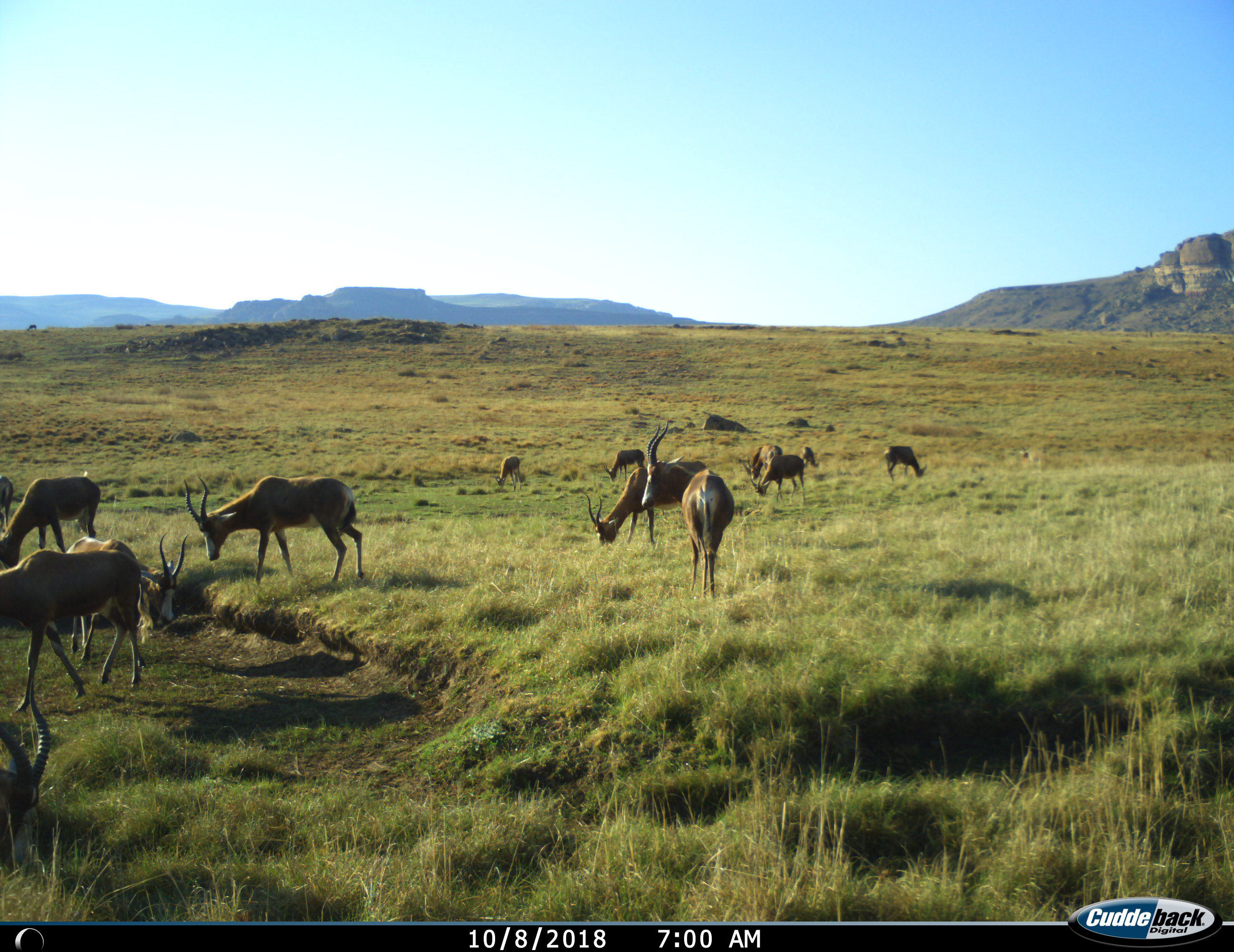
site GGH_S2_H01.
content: unidentified animal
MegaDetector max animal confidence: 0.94